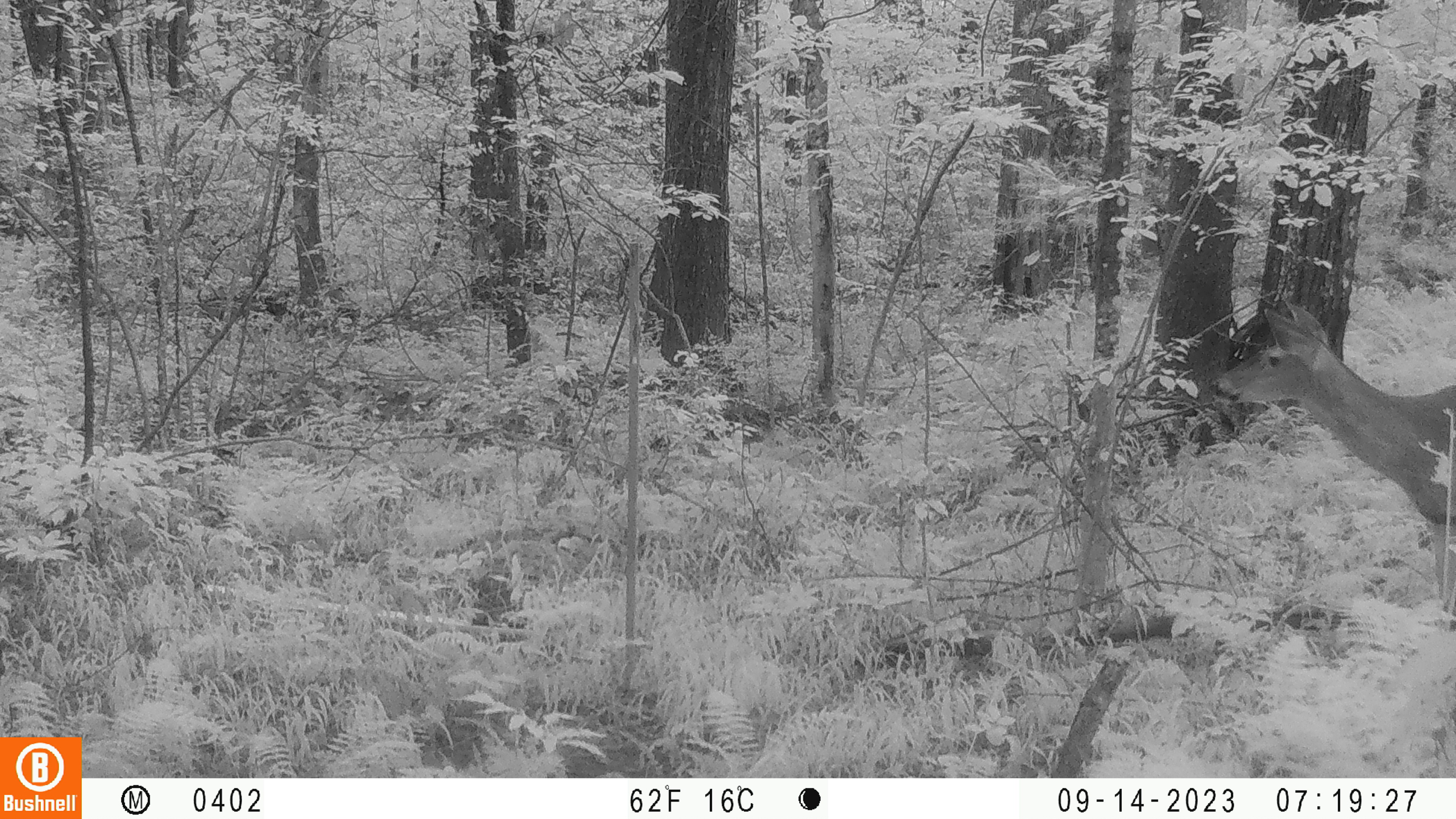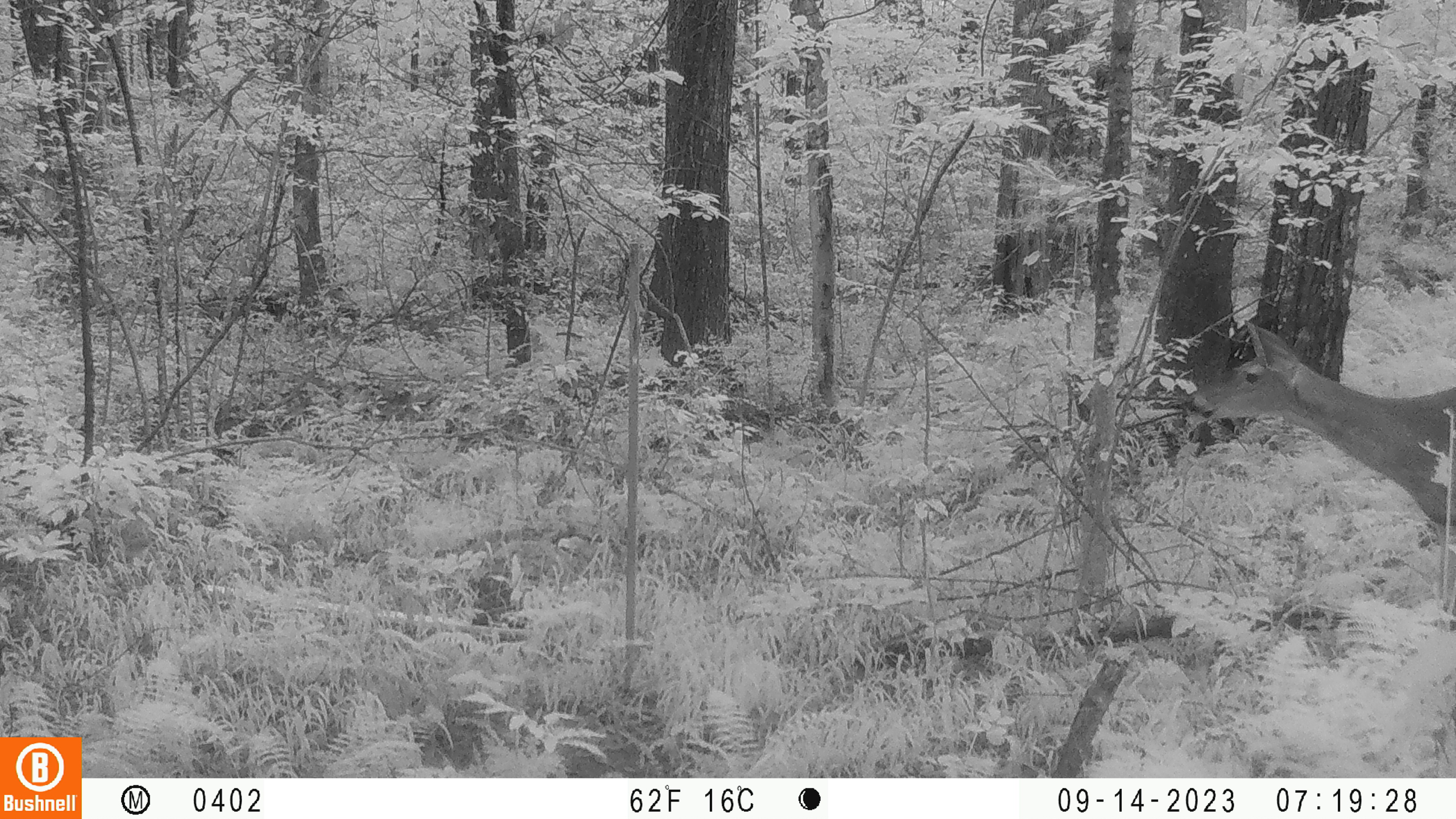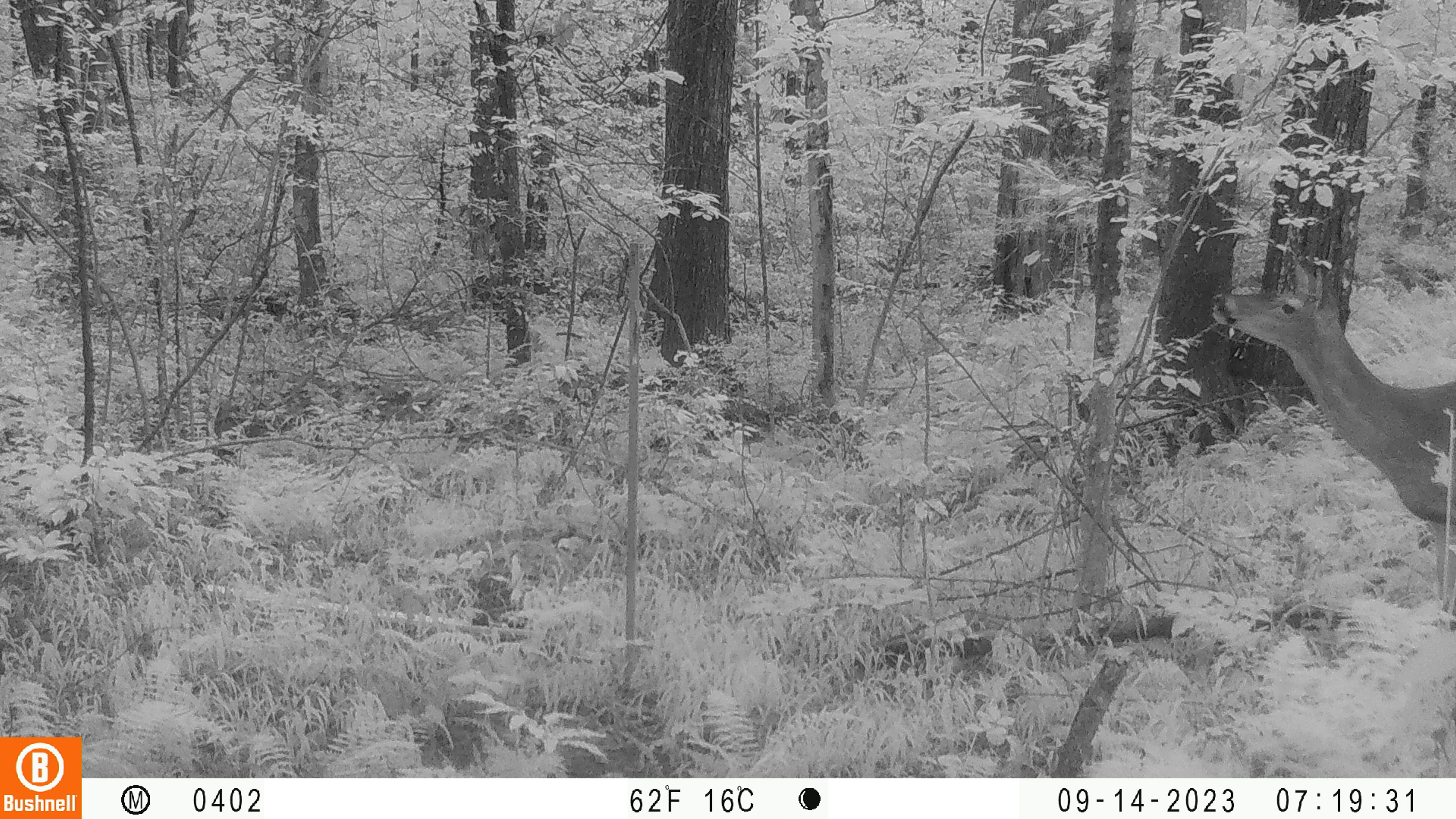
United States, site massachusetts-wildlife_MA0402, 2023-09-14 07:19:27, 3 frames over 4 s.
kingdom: Animalia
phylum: Chordata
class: Mammalia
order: Artiodactyla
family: Cervidae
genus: Odocoileus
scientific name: Odocoileus virginianus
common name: white-tailed deer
White-tailed deer (Odocoileus virginianus).